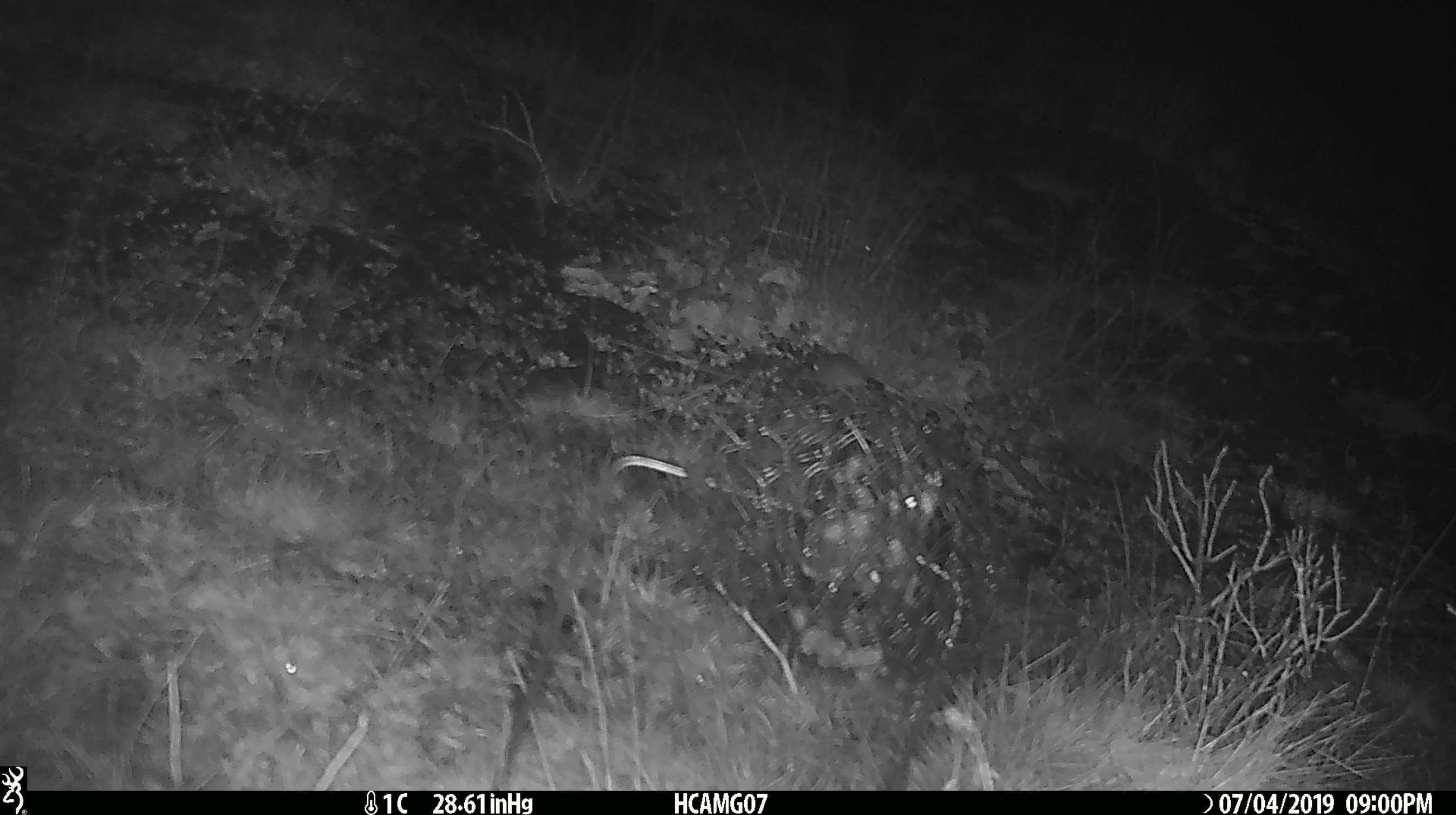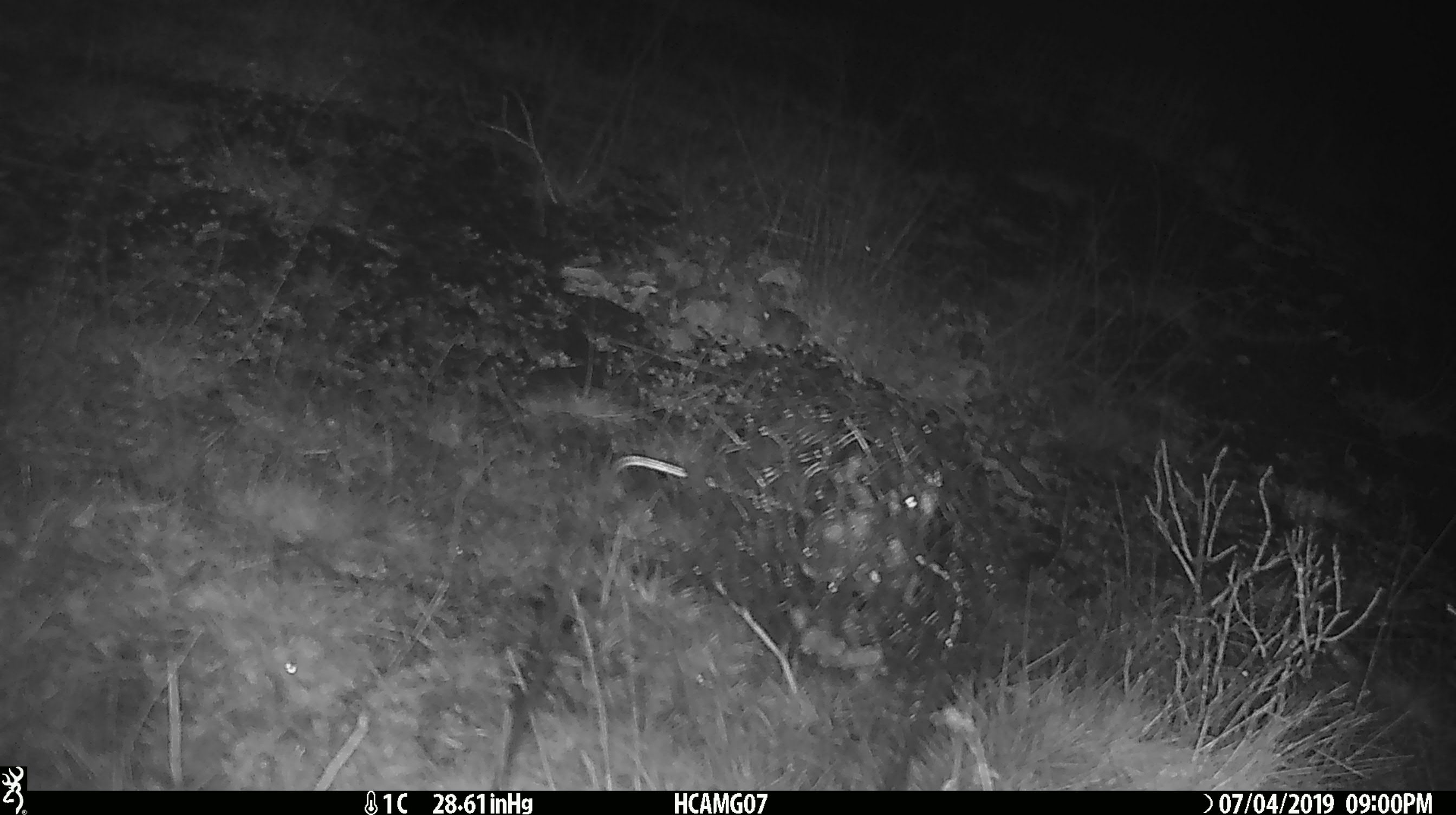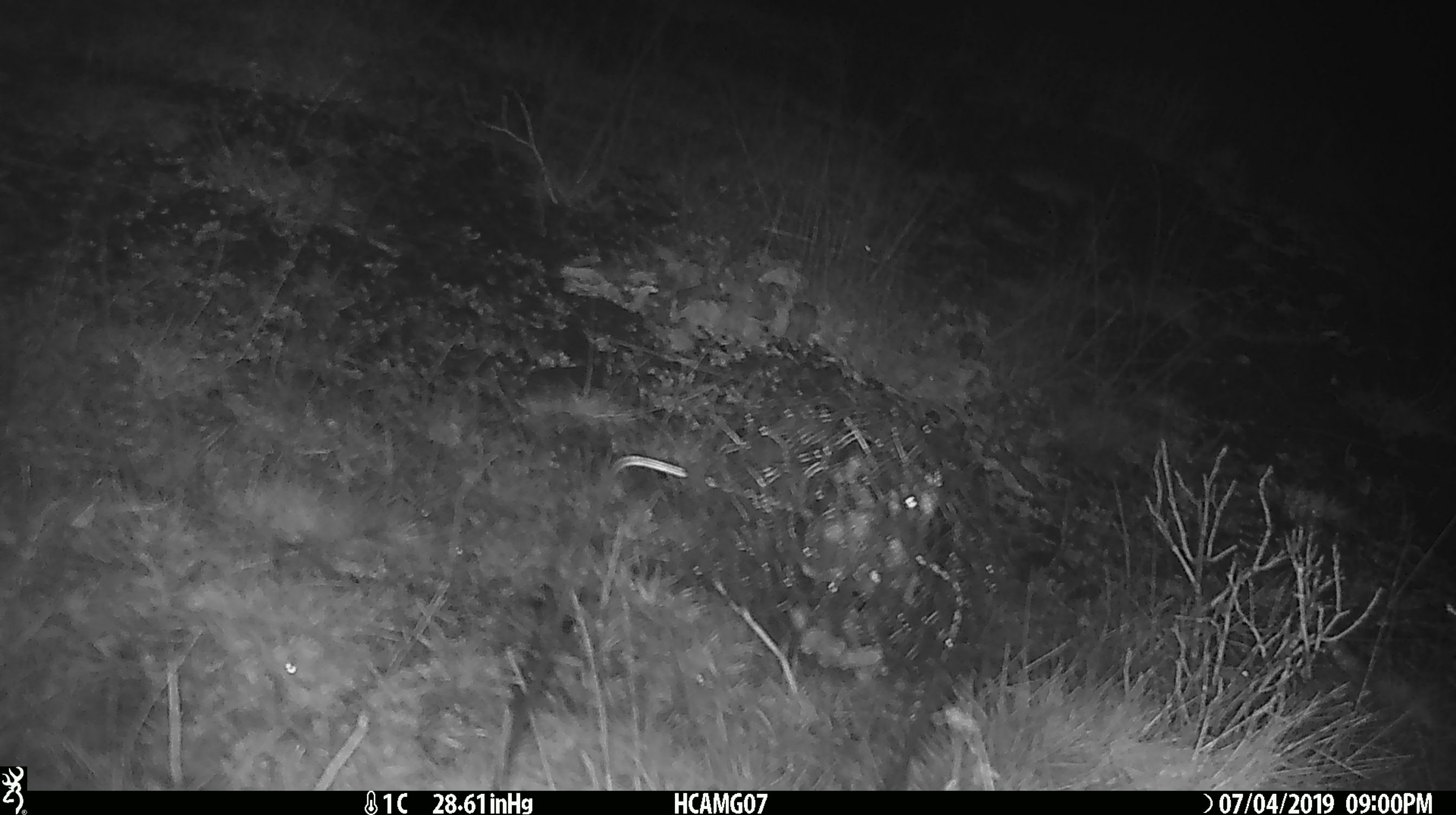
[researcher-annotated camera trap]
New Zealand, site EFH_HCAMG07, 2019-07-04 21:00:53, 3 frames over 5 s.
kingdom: Animalia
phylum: Chordata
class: Mammalia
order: Rodentia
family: Muridae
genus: Mus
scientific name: Mus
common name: mouse